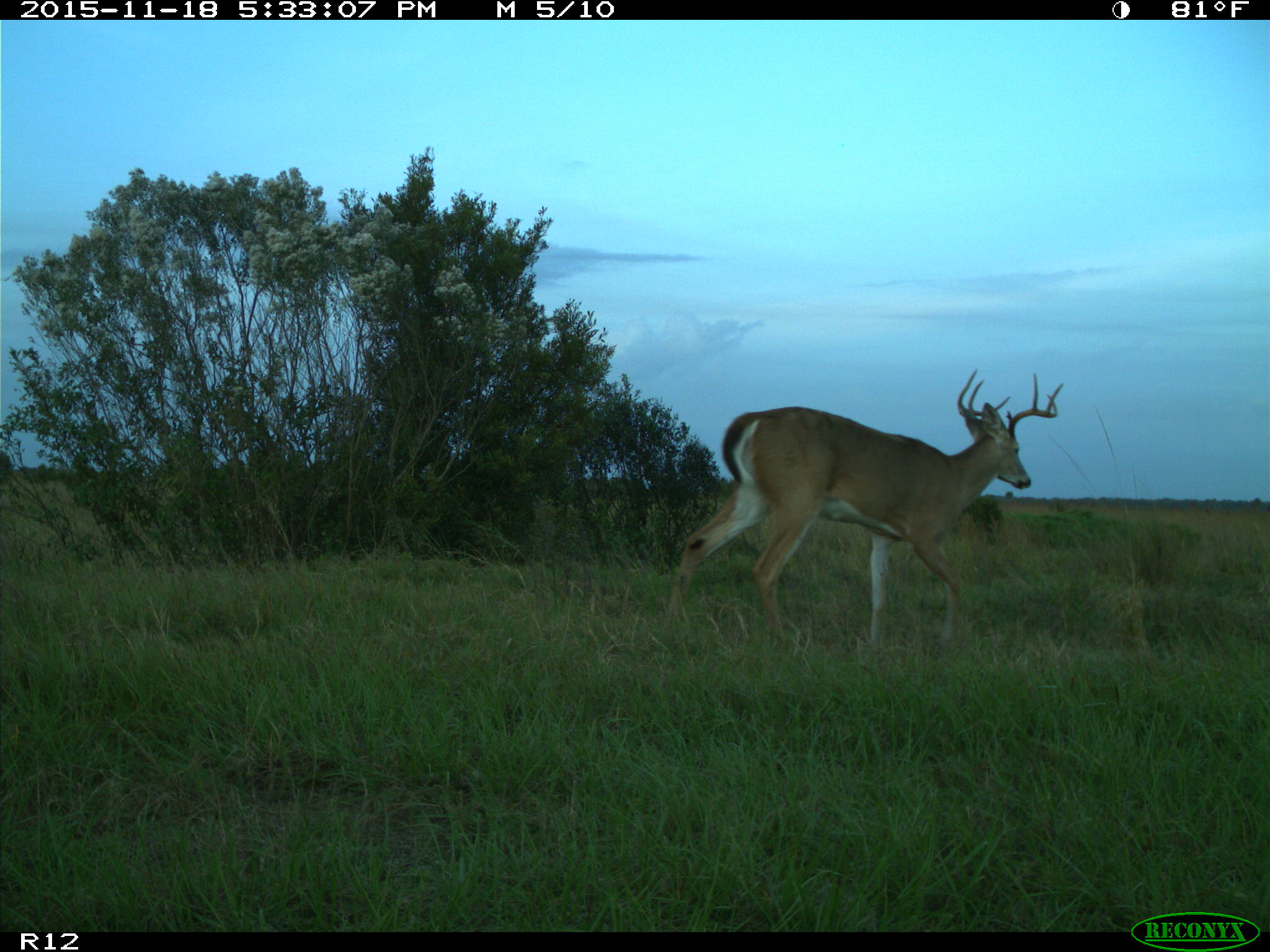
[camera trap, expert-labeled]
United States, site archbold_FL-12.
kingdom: Animalia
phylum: Chordata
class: Mammalia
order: Artiodactyla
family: Cervidae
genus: Odocoileus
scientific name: Odocoileus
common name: deer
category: unidentified deer